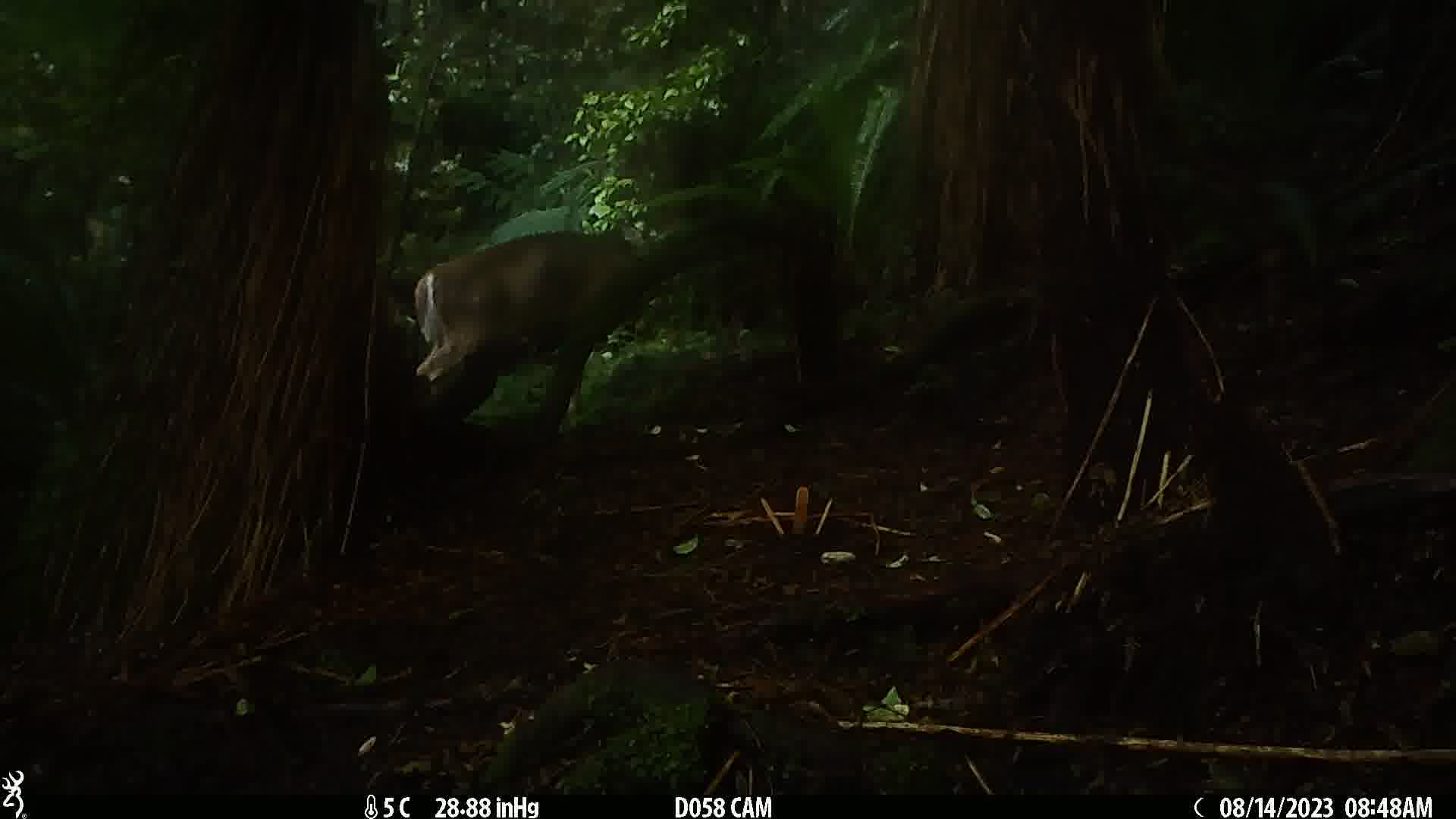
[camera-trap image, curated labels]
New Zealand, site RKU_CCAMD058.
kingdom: Animalia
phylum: Chordata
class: Mammalia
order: Artiodactyla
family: Cervidae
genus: Odocoileus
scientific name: Odocoileus virginianus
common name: white-tailed deer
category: white tailed deer